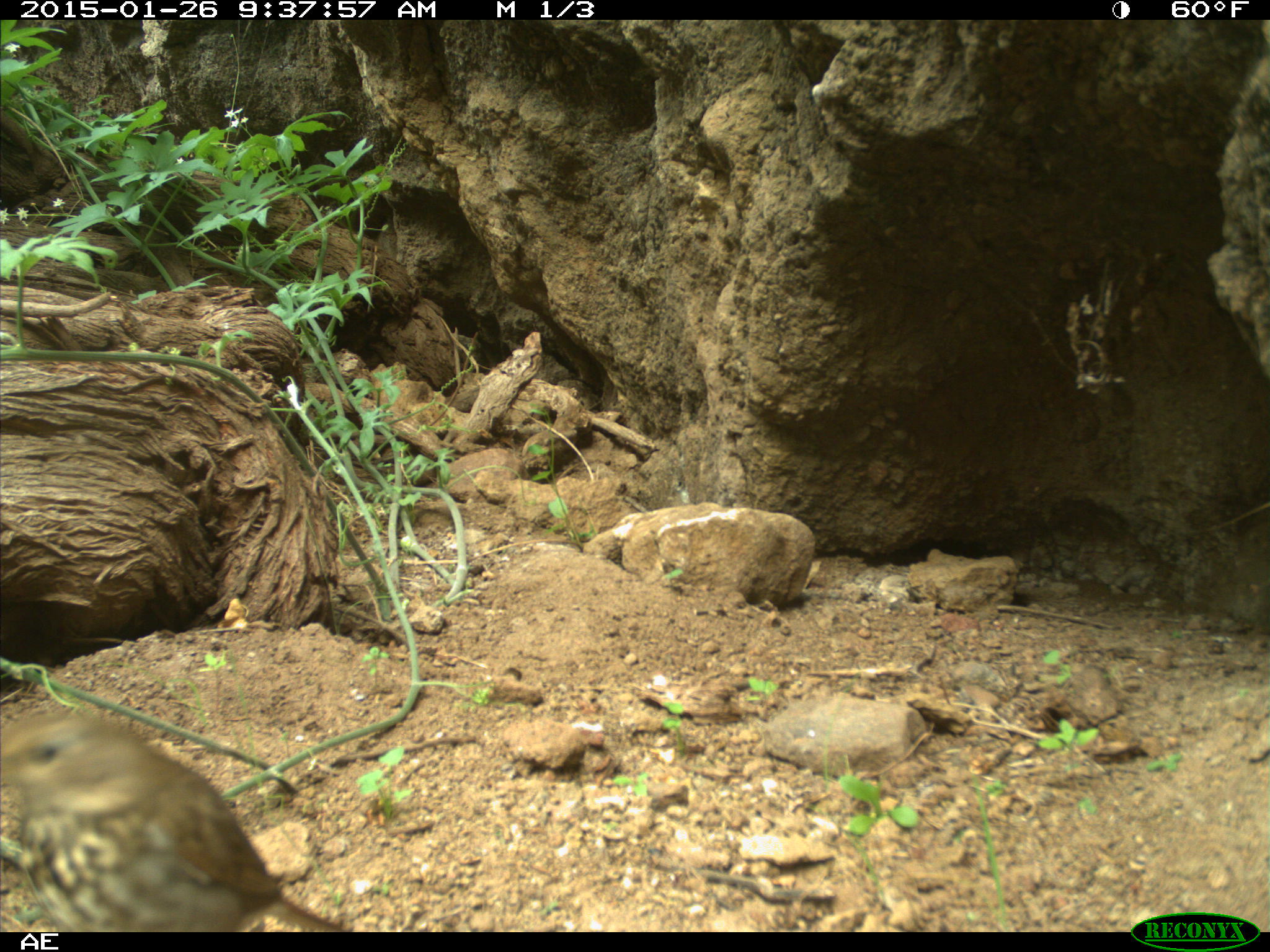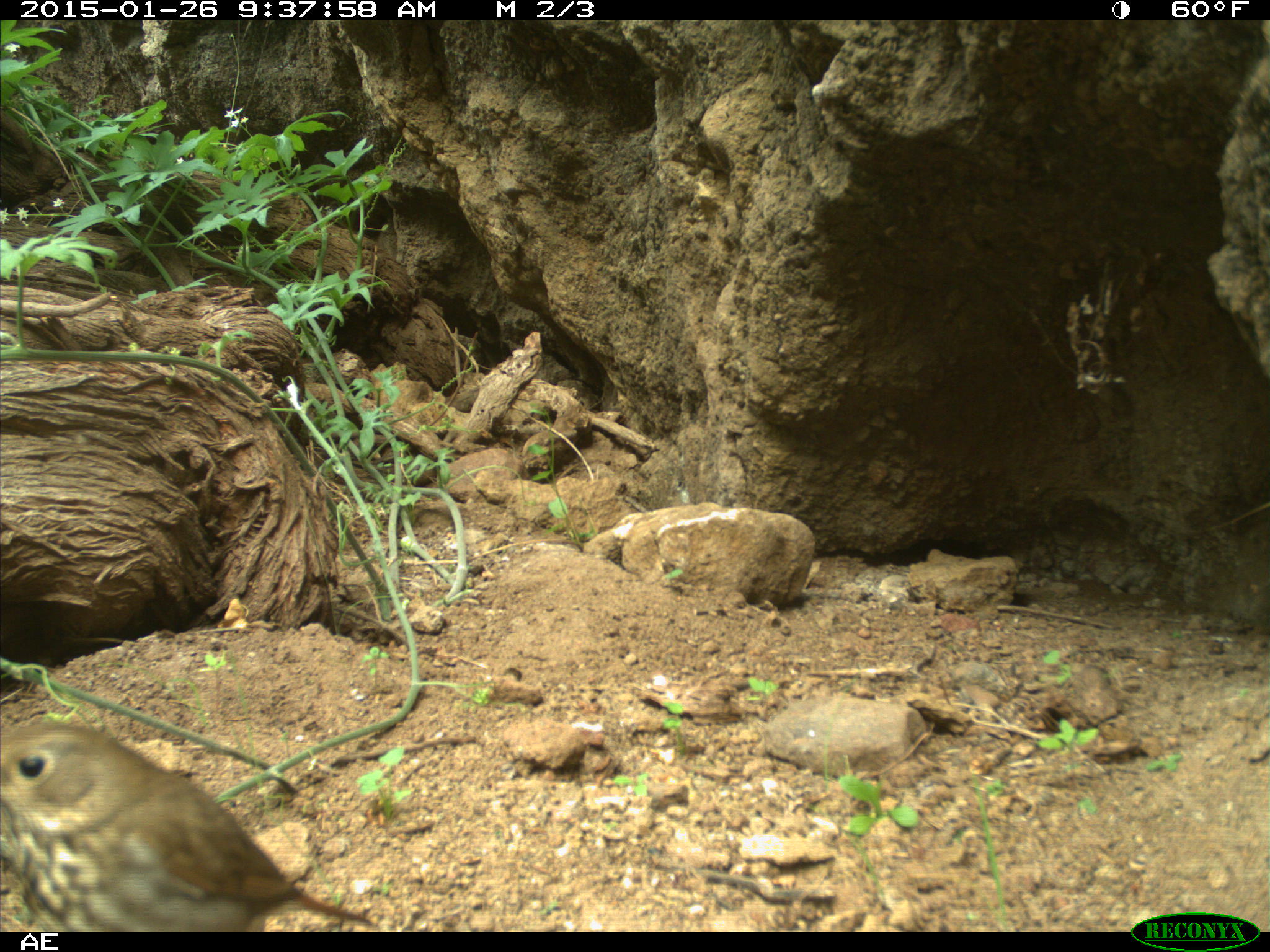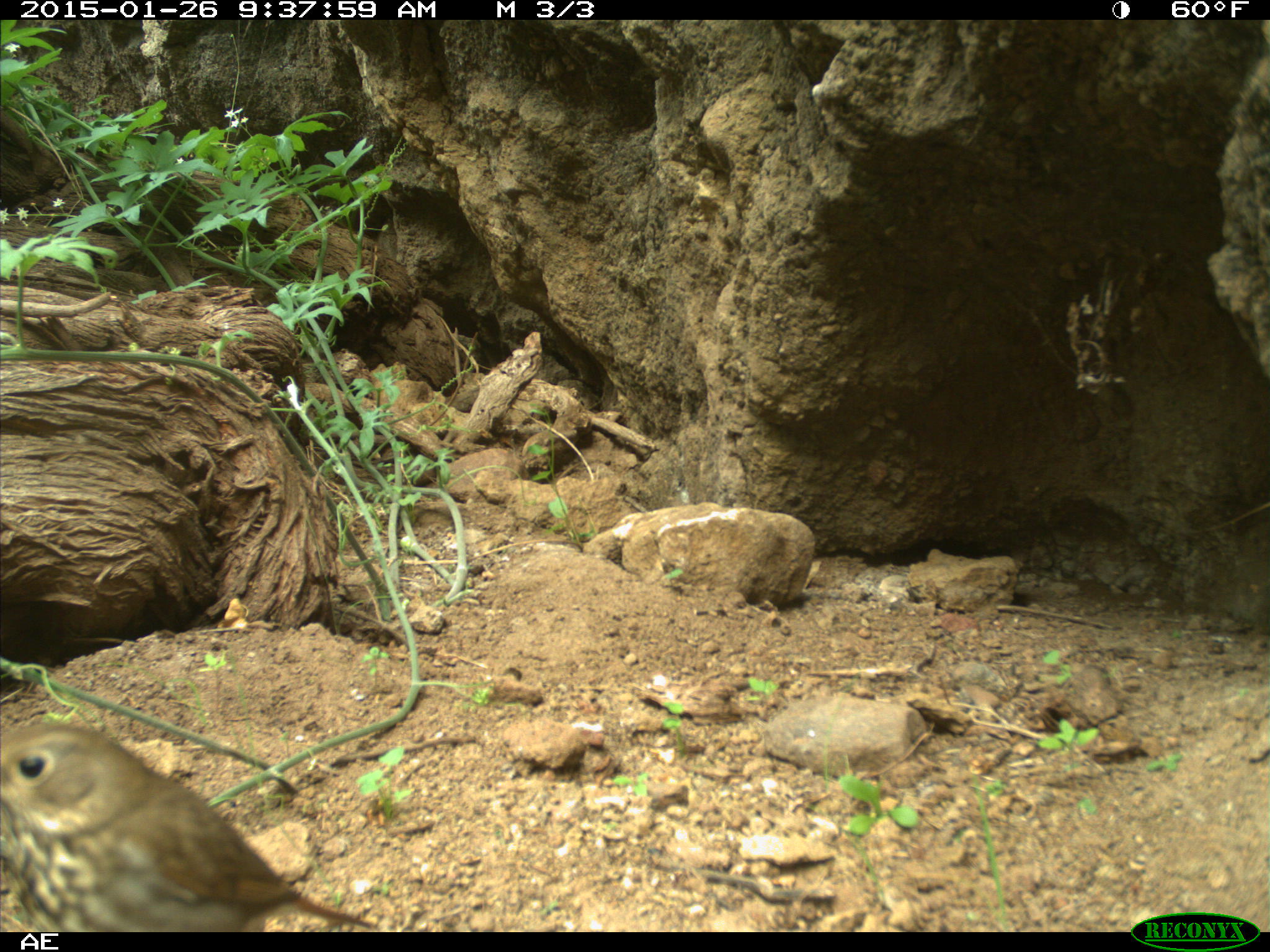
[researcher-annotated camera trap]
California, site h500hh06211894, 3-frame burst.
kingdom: Animalia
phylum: Chordata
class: Aves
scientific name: Aves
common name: bird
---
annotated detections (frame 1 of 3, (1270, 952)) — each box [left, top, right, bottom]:
bird: [0, 712, 355, 931]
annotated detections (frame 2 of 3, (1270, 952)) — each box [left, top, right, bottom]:
bird: [0, 721, 378, 931]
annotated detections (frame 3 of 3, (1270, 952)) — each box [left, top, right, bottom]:
bird: [0, 723, 375, 932]